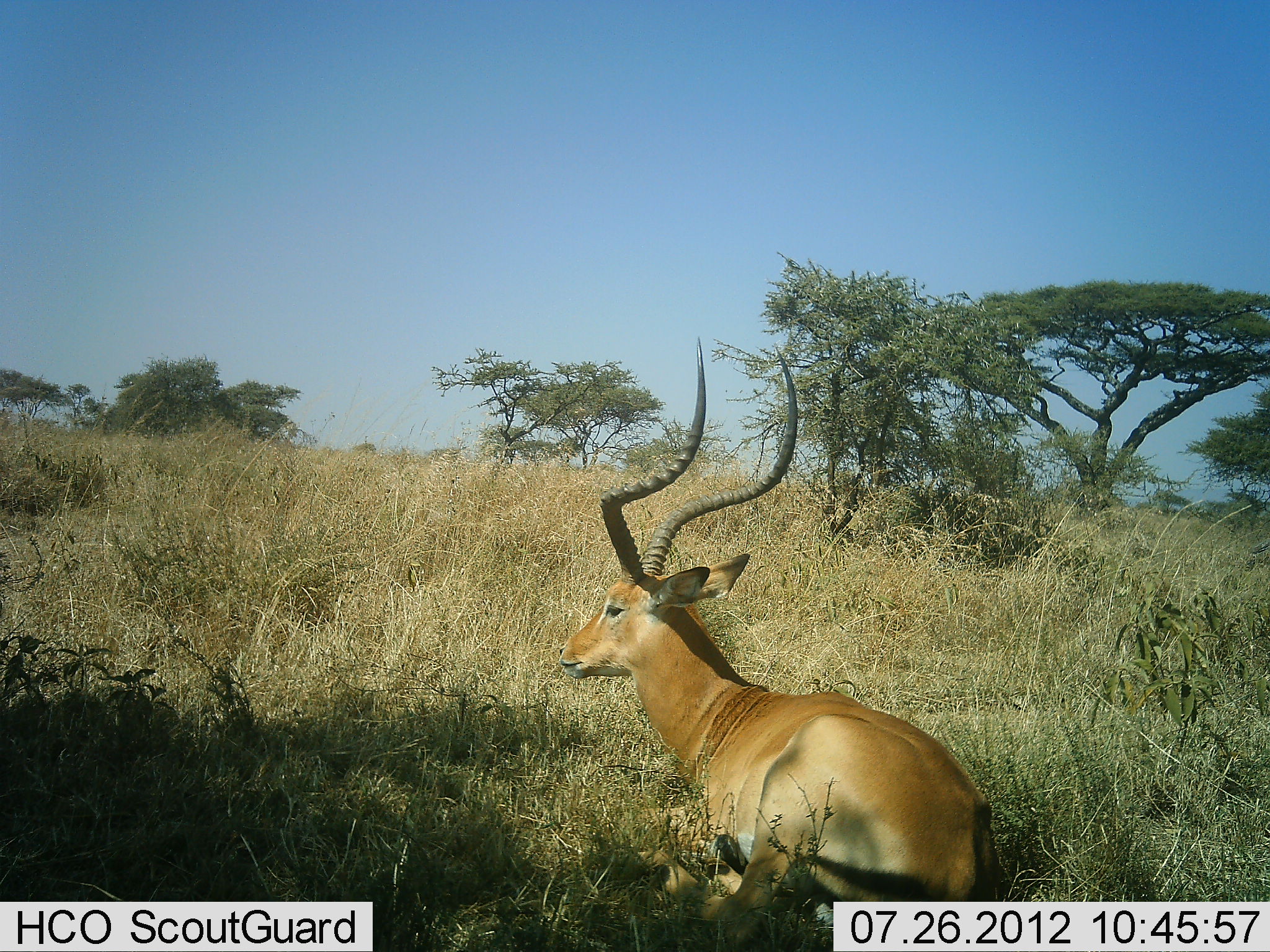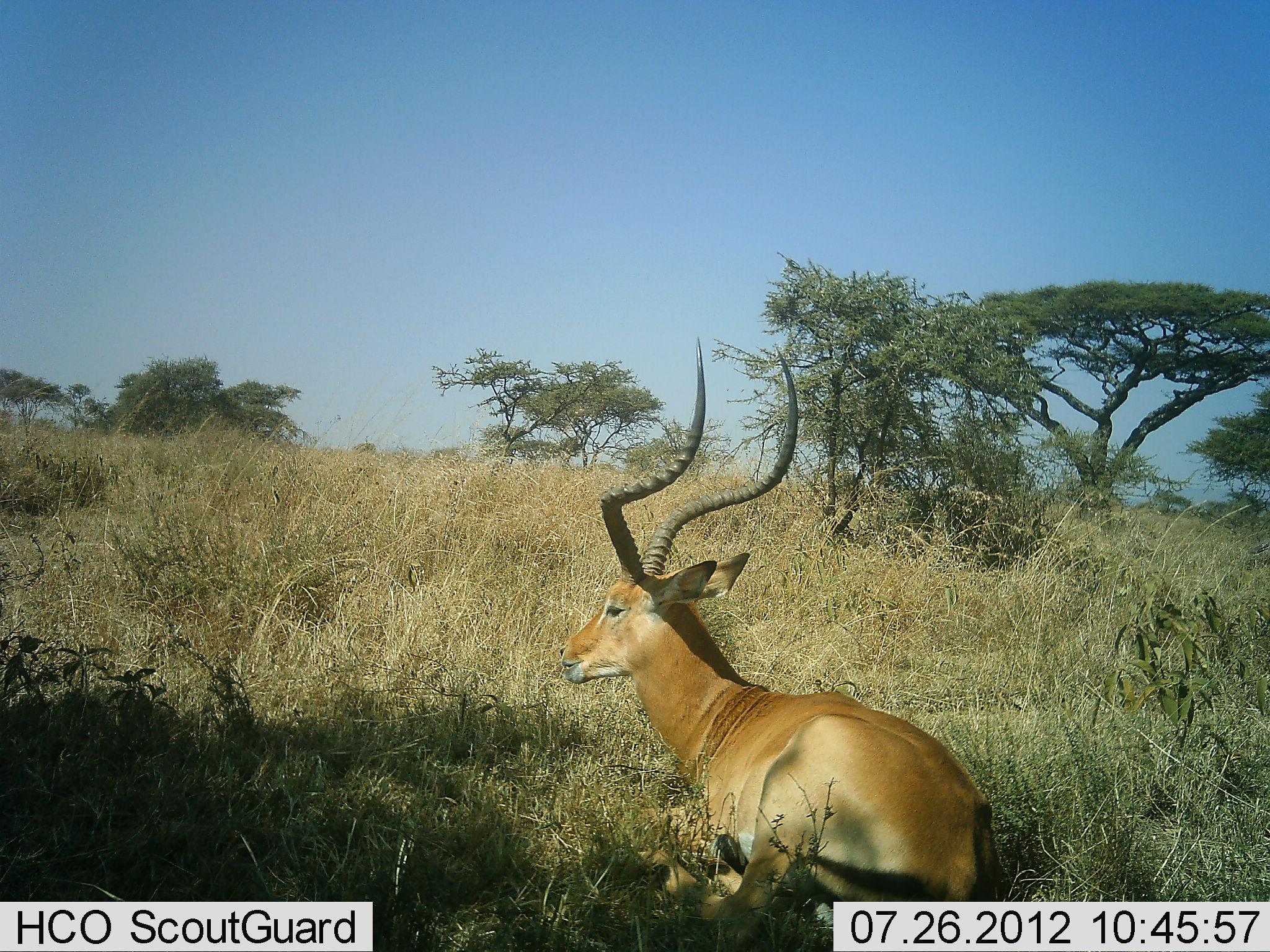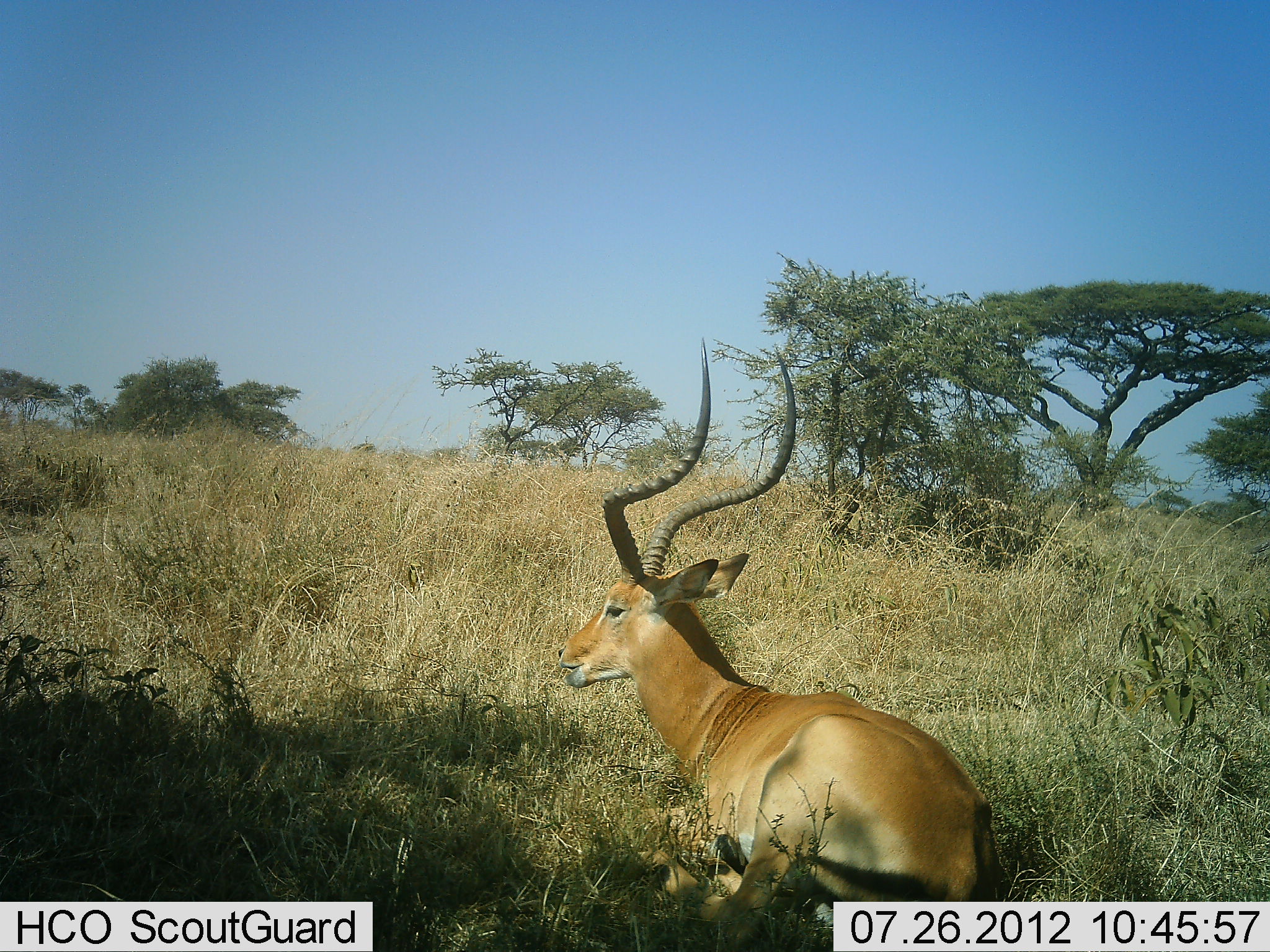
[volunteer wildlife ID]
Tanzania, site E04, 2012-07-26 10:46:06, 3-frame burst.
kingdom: Animalia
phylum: Chordata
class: Mammalia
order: Artiodactyla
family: Bovidae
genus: Aepyceros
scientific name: Aepyceros melampus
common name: impala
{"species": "impala (Aepyceros melampus)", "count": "1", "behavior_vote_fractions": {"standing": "0%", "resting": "100%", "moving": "0%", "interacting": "0%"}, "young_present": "0%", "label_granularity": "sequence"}